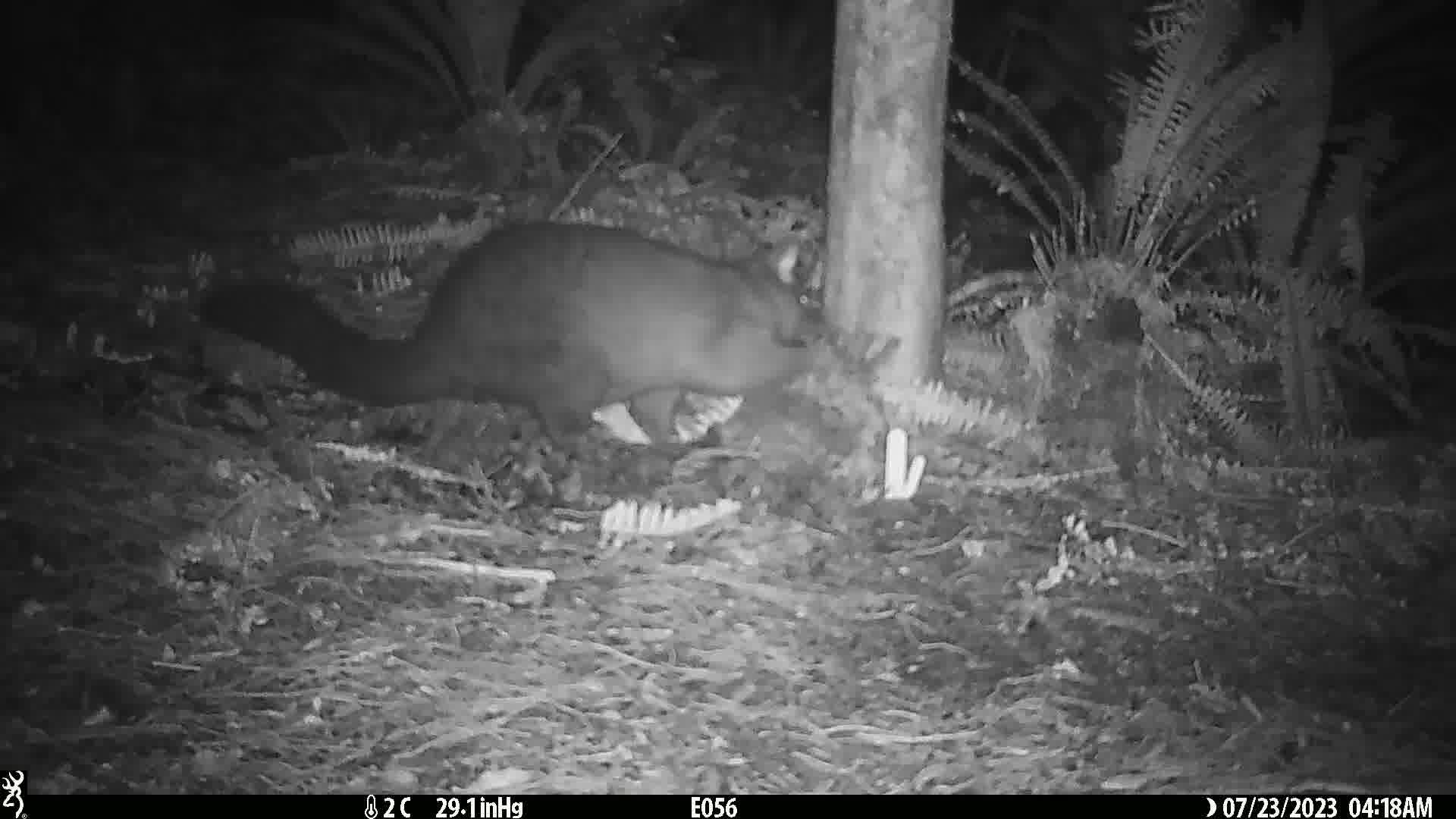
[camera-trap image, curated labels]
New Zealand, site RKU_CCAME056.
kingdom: Animalia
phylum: Chordata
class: Mammalia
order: Diprotodontia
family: Phalangeridae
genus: Trichosurus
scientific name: Trichosurus vulpecula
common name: common brushtail possum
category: possum